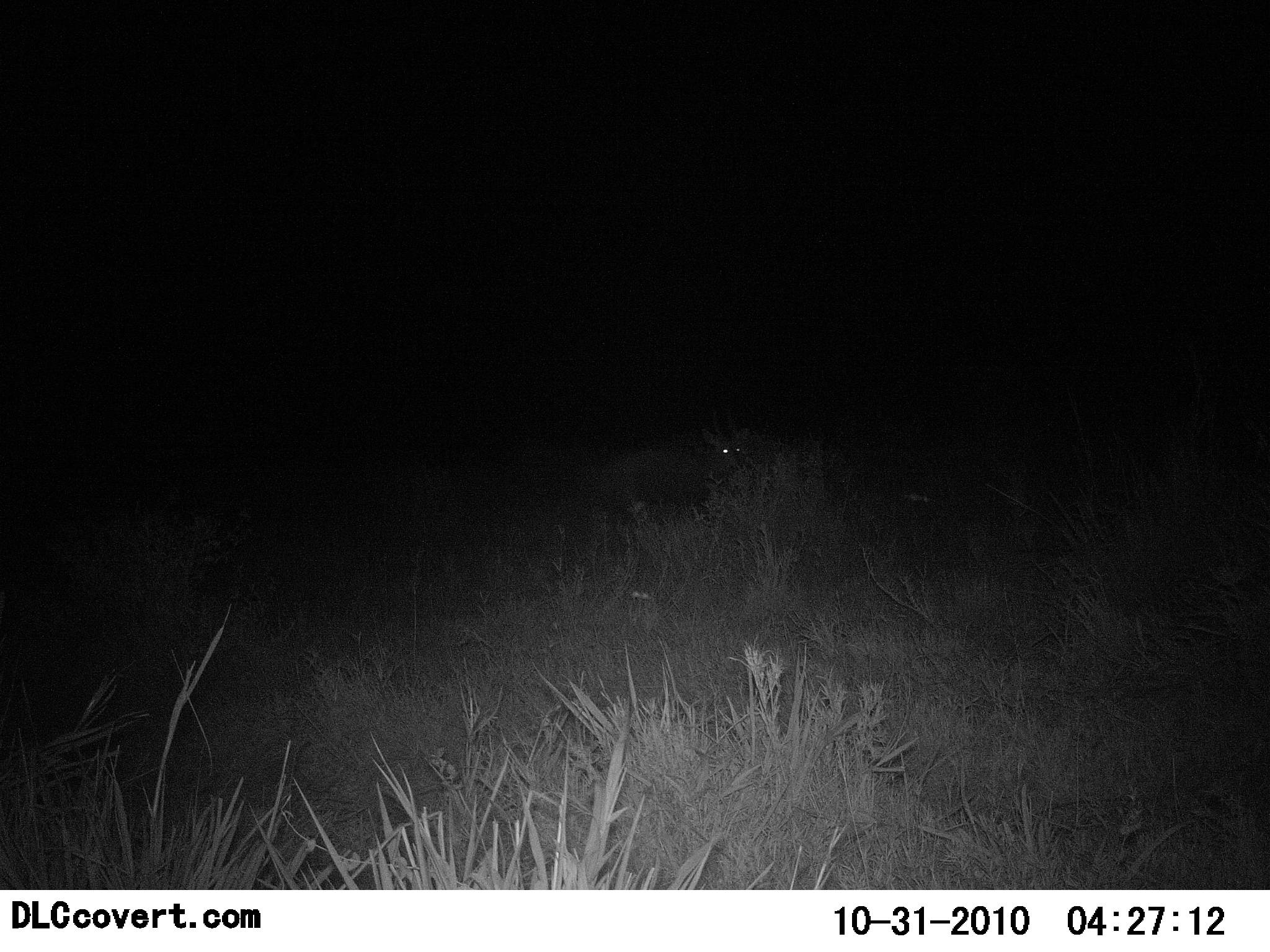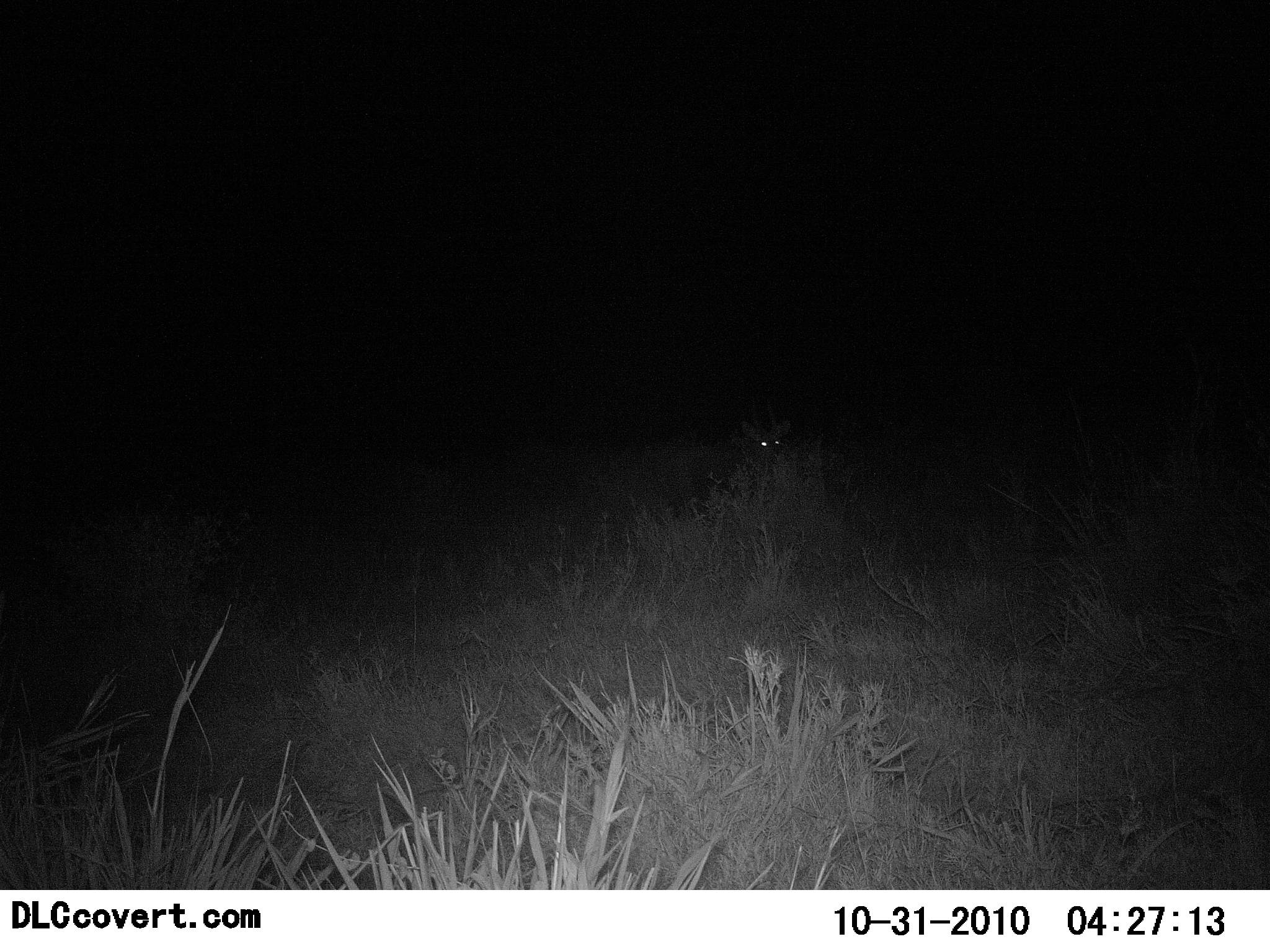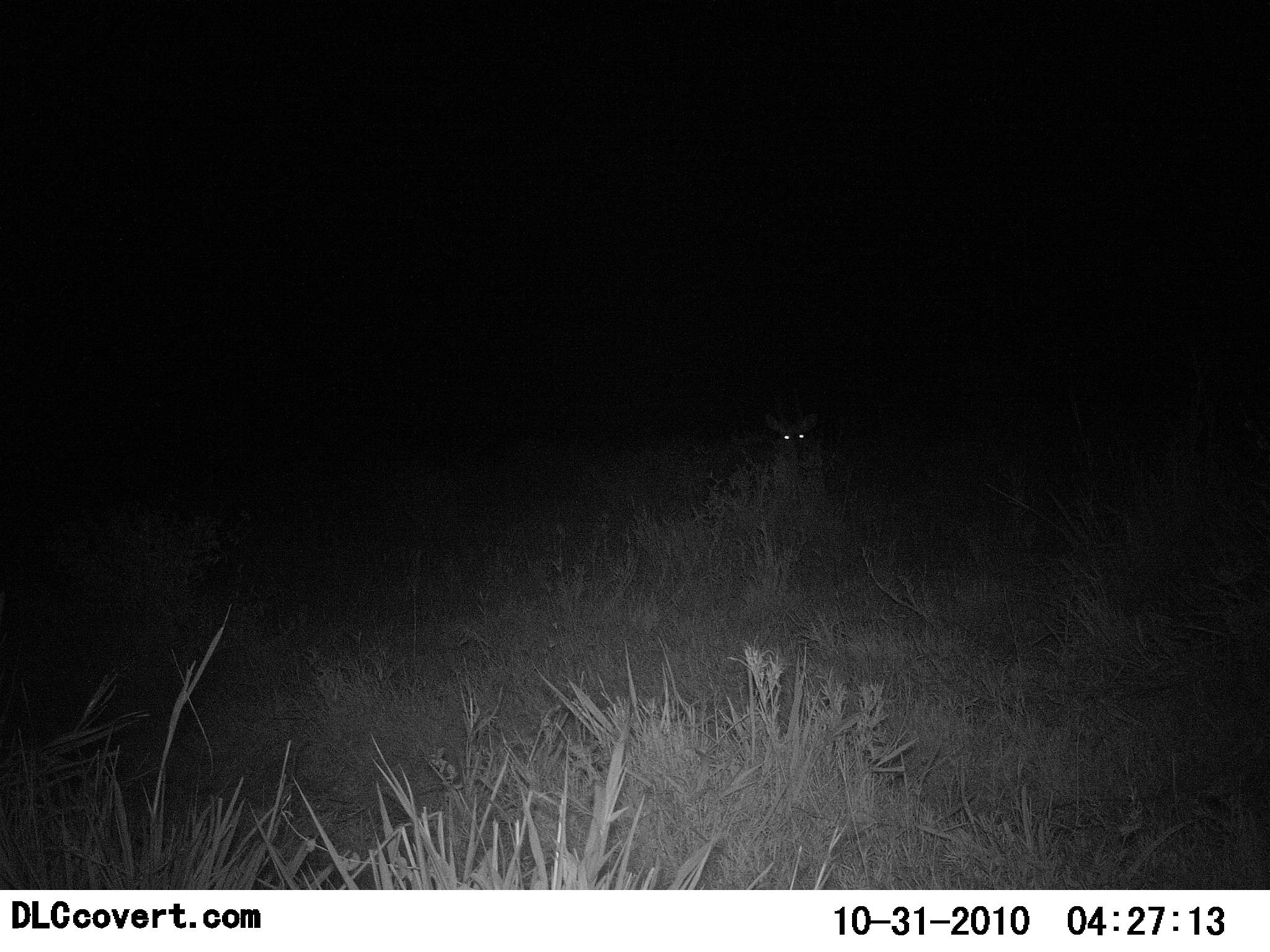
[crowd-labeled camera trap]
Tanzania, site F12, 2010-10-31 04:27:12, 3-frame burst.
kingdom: Animalia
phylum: Chordata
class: Mammalia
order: Artiodactyla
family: Bovidae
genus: Tragelaphus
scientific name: Tragelaphus scriptus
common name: bushbuck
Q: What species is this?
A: Bushbuck (Tragelaphus scriptus).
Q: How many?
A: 1.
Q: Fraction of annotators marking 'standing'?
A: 25%.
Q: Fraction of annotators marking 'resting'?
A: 0%.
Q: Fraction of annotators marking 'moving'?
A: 75%.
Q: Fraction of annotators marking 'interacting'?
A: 0%.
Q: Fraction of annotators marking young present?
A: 0%.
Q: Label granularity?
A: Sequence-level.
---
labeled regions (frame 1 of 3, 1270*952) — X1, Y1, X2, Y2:
animal: 700, 426, 761, 476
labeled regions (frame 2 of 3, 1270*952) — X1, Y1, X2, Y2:
animal: 739, 420, 798, 470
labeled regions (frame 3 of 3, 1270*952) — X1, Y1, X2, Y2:
animal: 763, 410, 823, 465